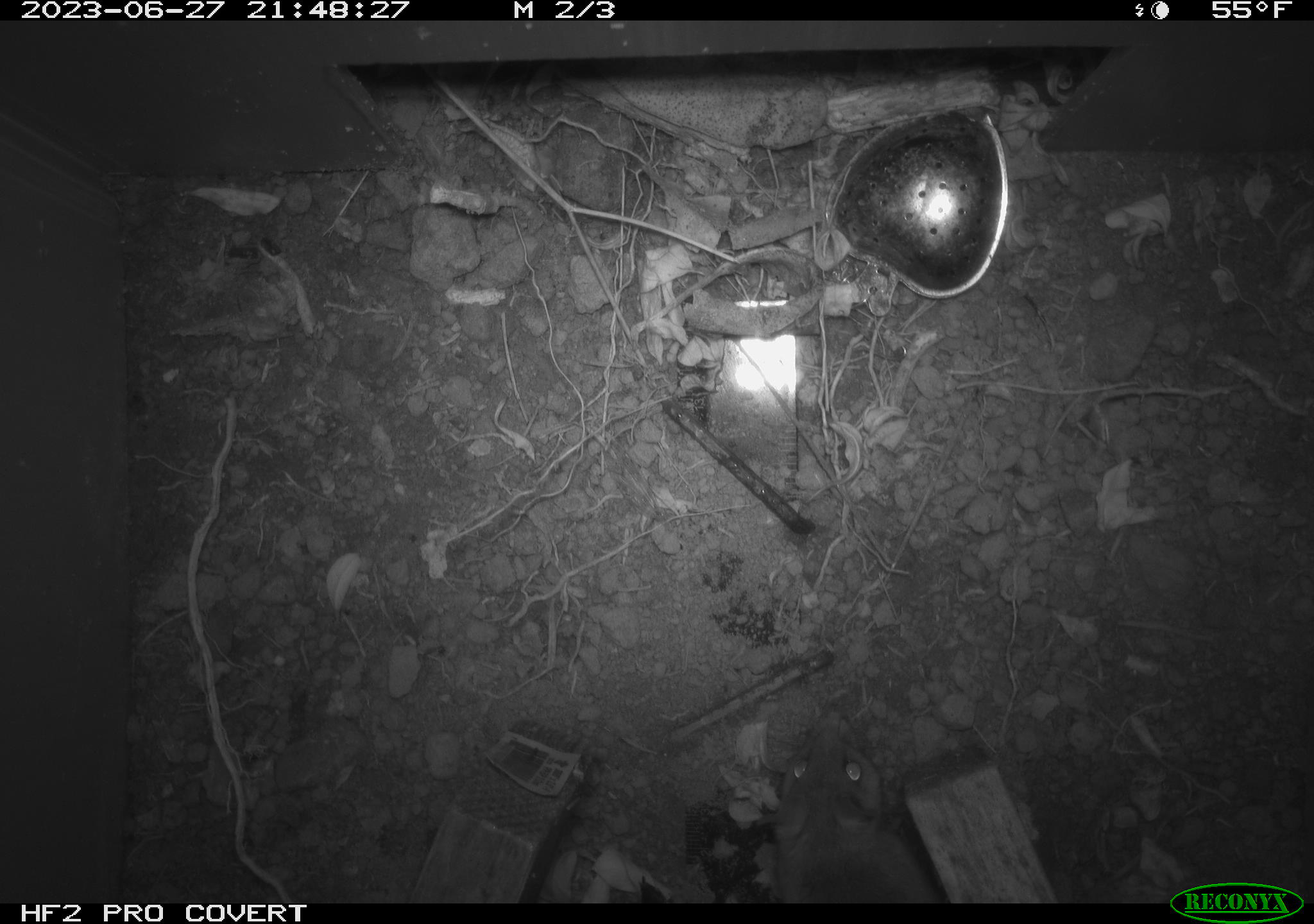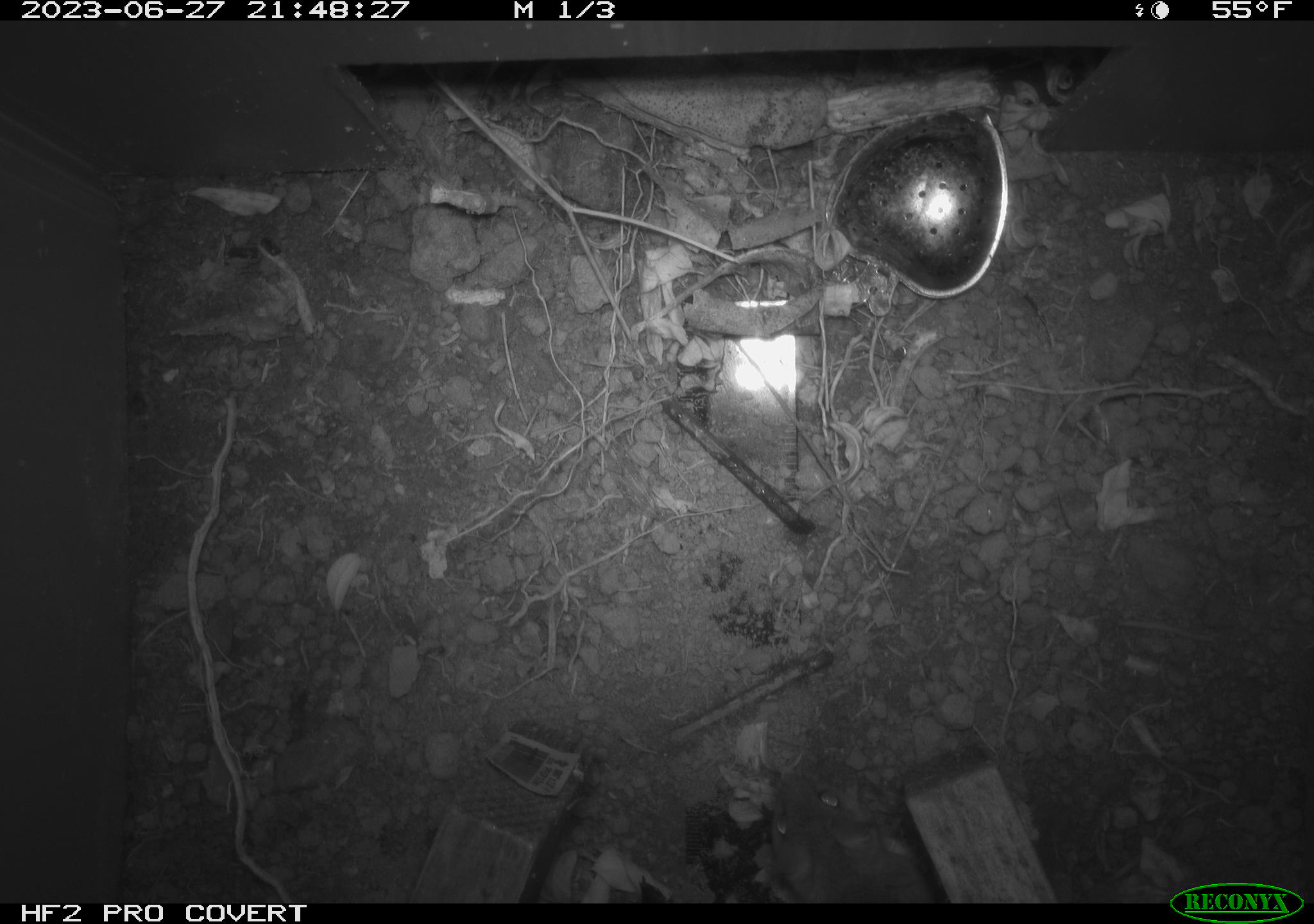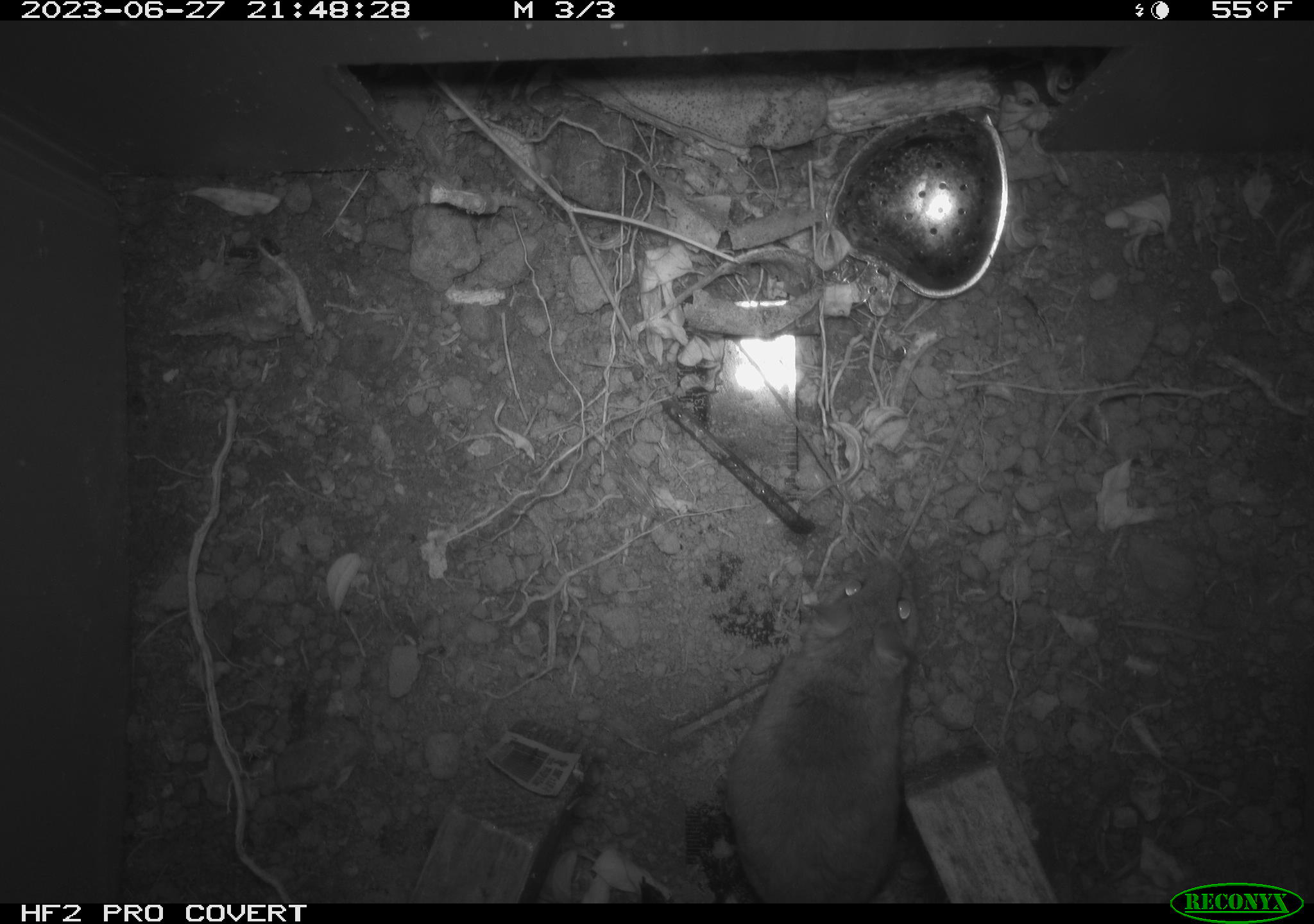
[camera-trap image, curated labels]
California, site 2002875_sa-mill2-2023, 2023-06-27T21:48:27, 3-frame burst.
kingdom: Animalia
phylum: Chordata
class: Mammalia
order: Rodentia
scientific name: Rodentia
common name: mouse species